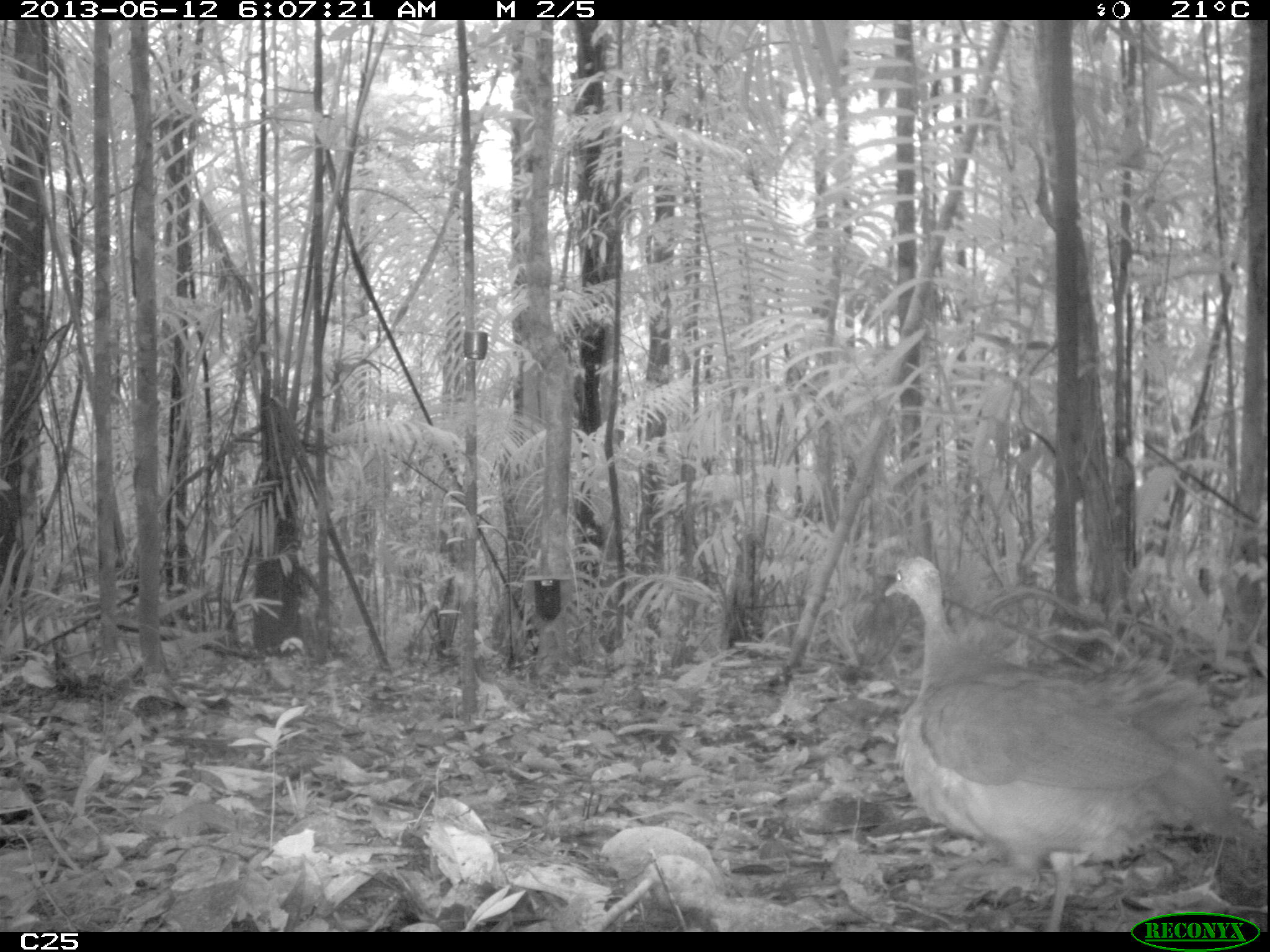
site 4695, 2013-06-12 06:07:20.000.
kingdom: Animalia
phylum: Chordata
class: Aves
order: Tinamiformes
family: Tinamidae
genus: Tinamus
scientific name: Tinamus major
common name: great tinamou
Tinamus major (great tinamou), count 1, age adult.